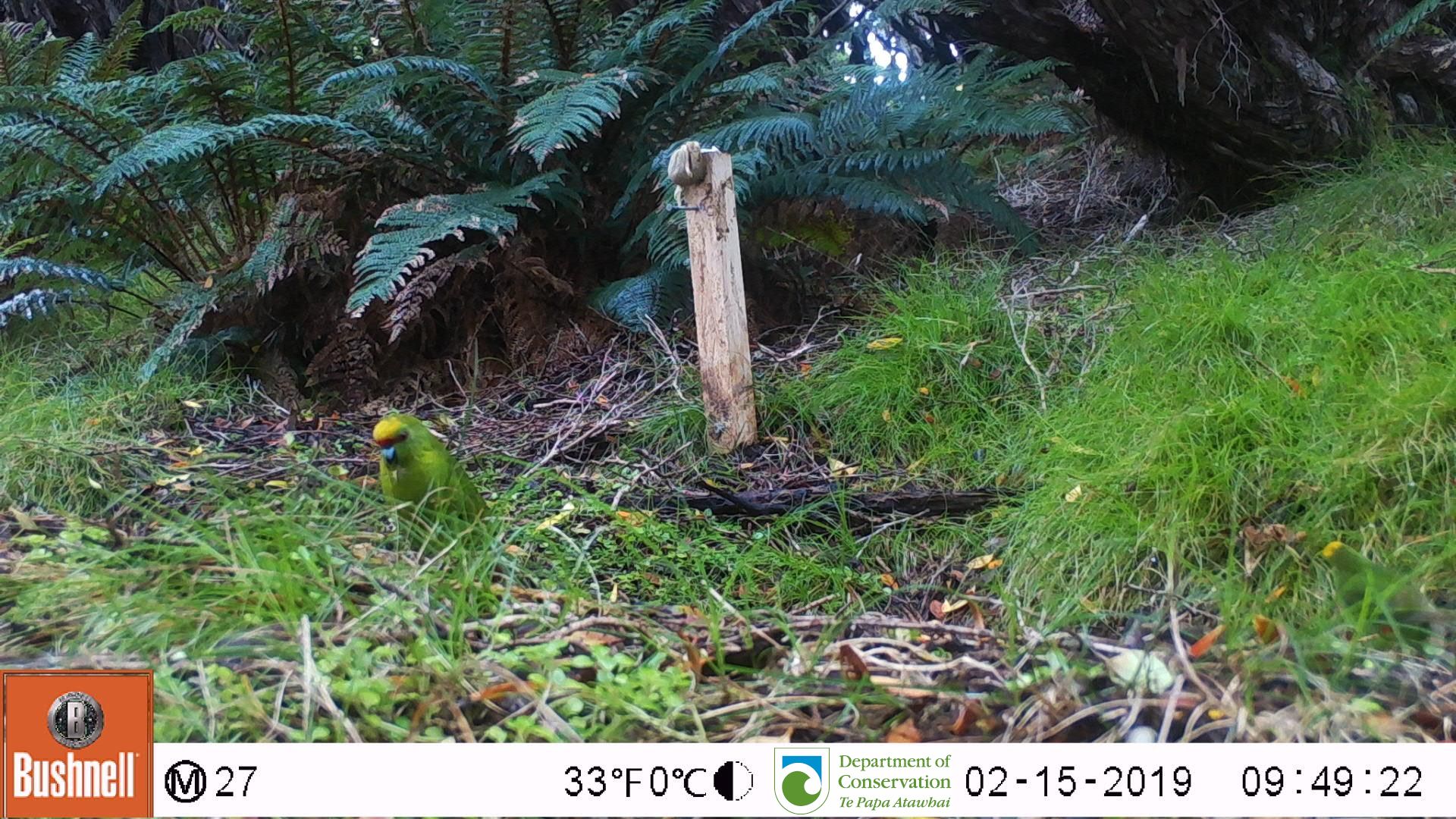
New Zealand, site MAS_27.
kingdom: Animalia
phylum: Chordata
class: Aves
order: Psittaciformes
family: Psittaculidae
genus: Cyanoramphus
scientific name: Cyanoramphus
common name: parakeet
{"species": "parakeet (Cyanoramphus)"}